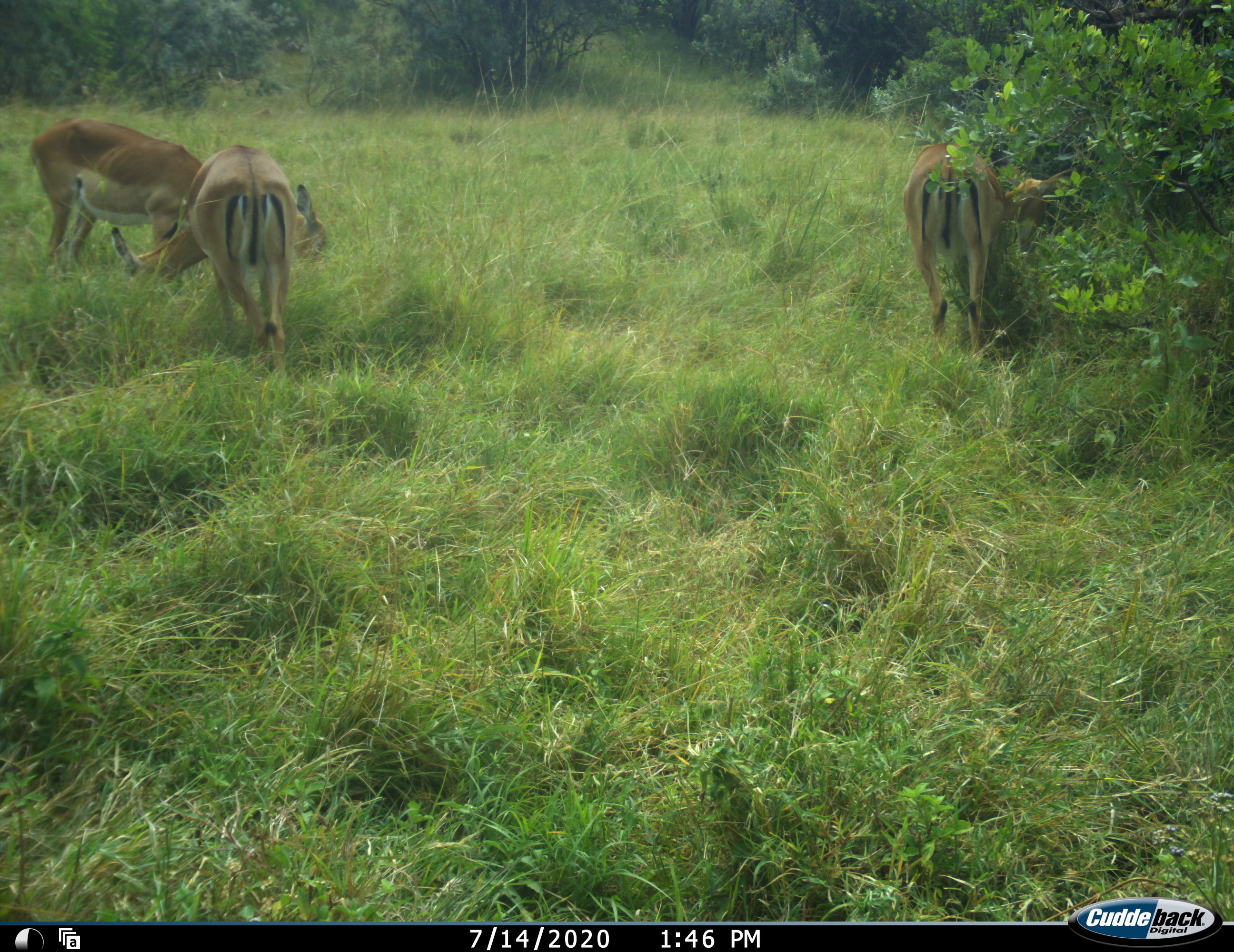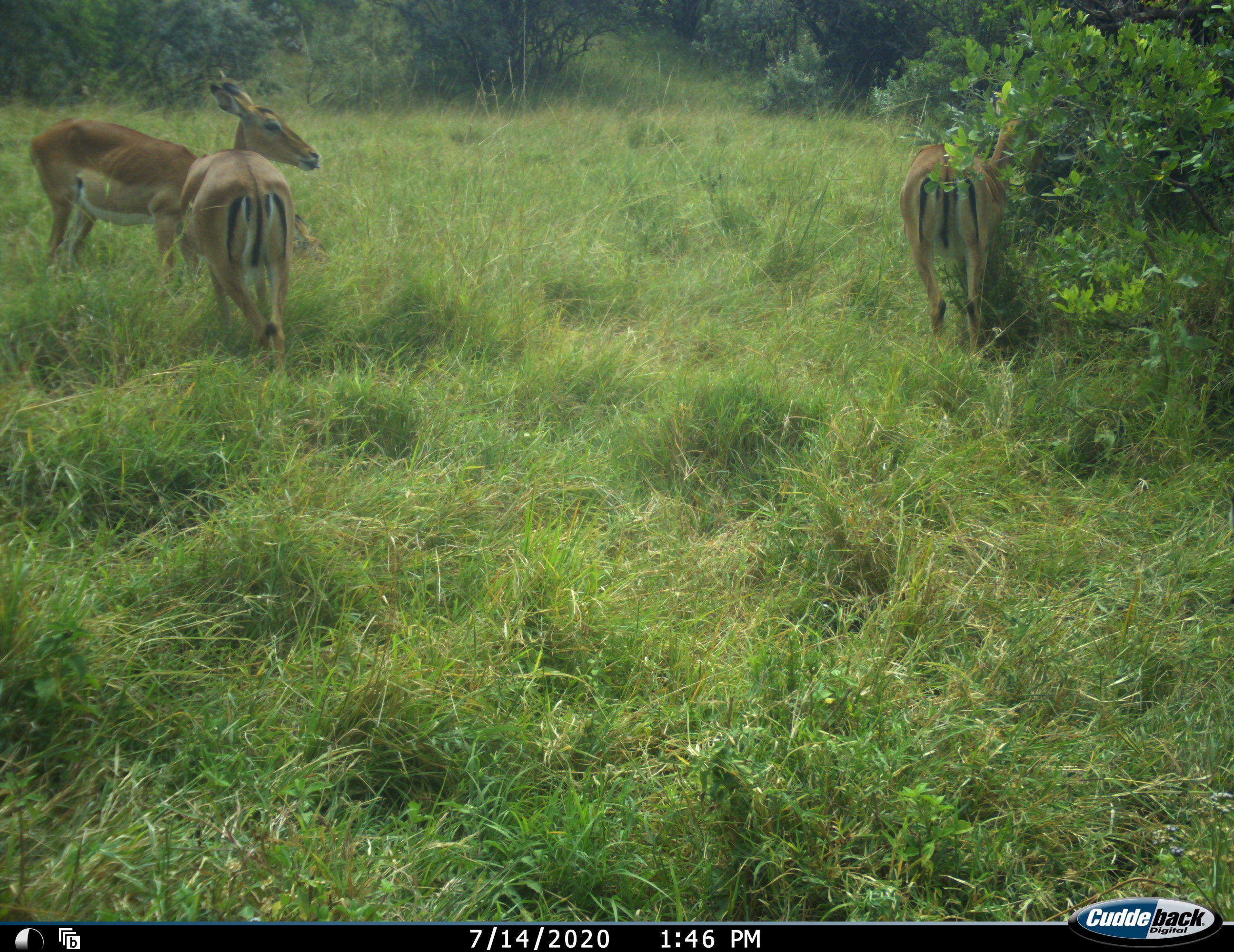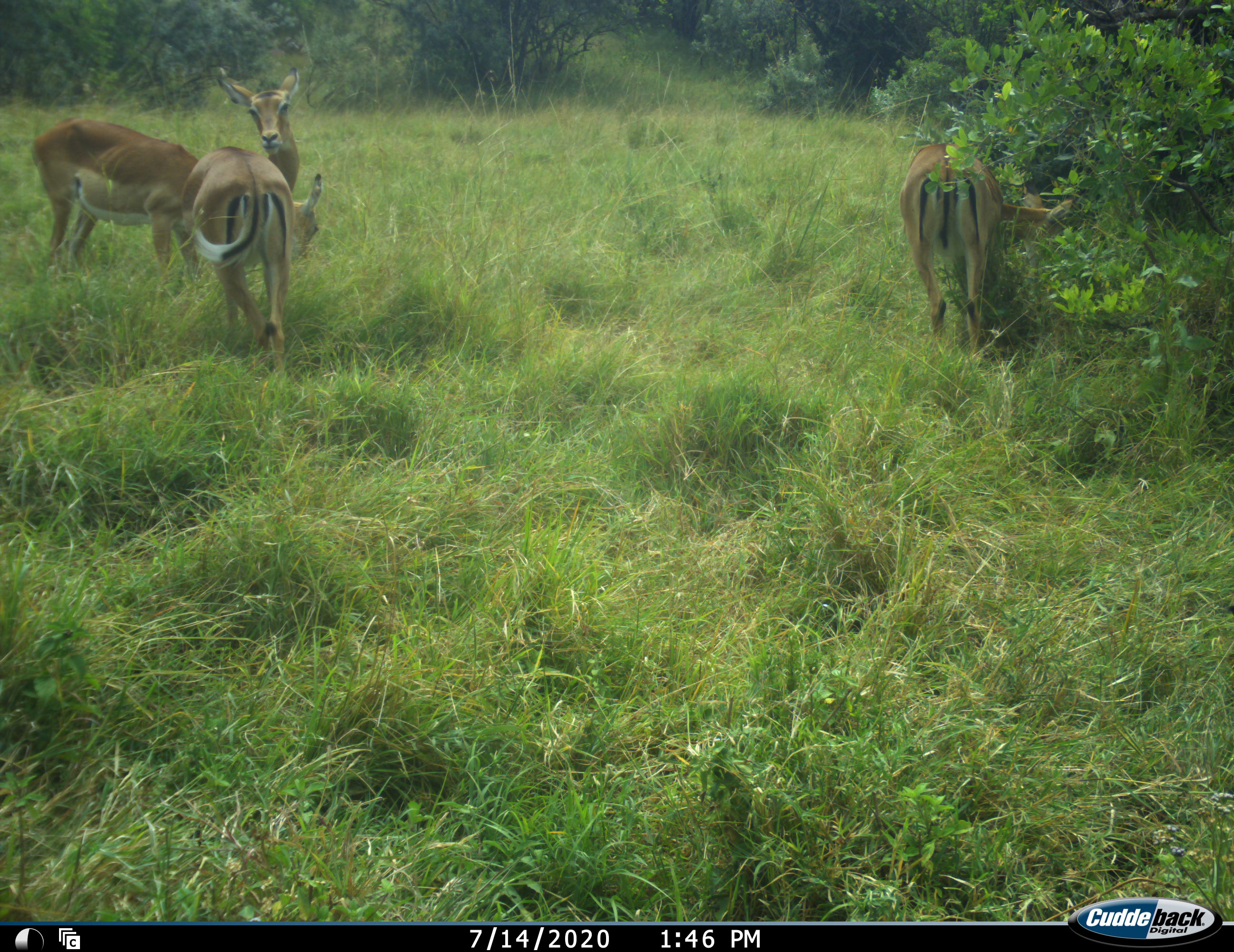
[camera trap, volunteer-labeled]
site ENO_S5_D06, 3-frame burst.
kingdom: Animalia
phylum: Chordata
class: Mammalia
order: Artiodactyla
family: Bovidae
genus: Aepyceros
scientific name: Aepyceros melampus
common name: impala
Impala (Aepyceros melampus), count 3. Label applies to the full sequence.